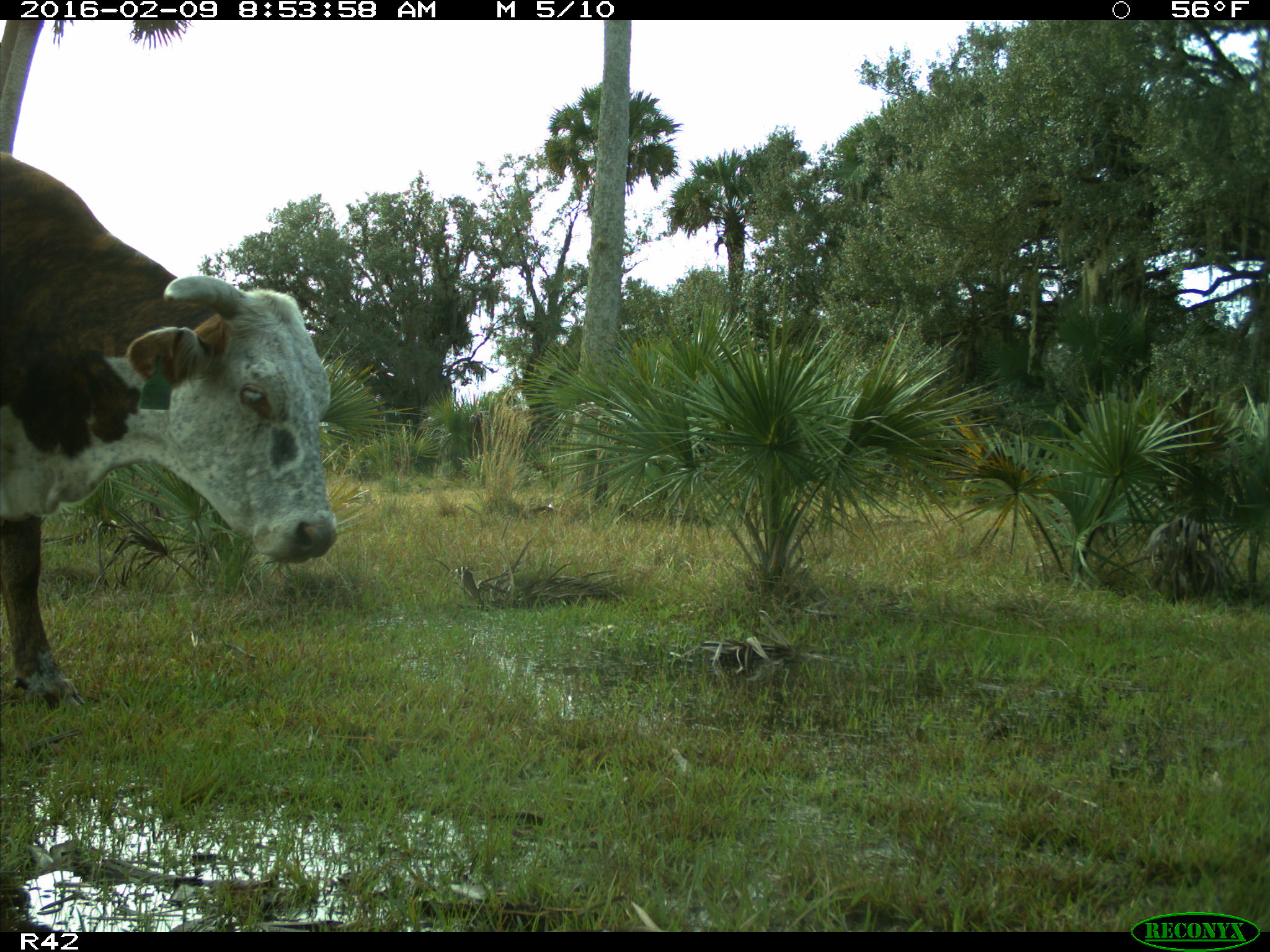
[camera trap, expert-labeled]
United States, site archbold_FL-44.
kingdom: Animalia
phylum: Chordata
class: Mammalia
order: Artiodactyla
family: Bovidae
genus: Bos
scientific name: Bos taurus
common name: domestic cow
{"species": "Bos taurus (domestic cow)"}